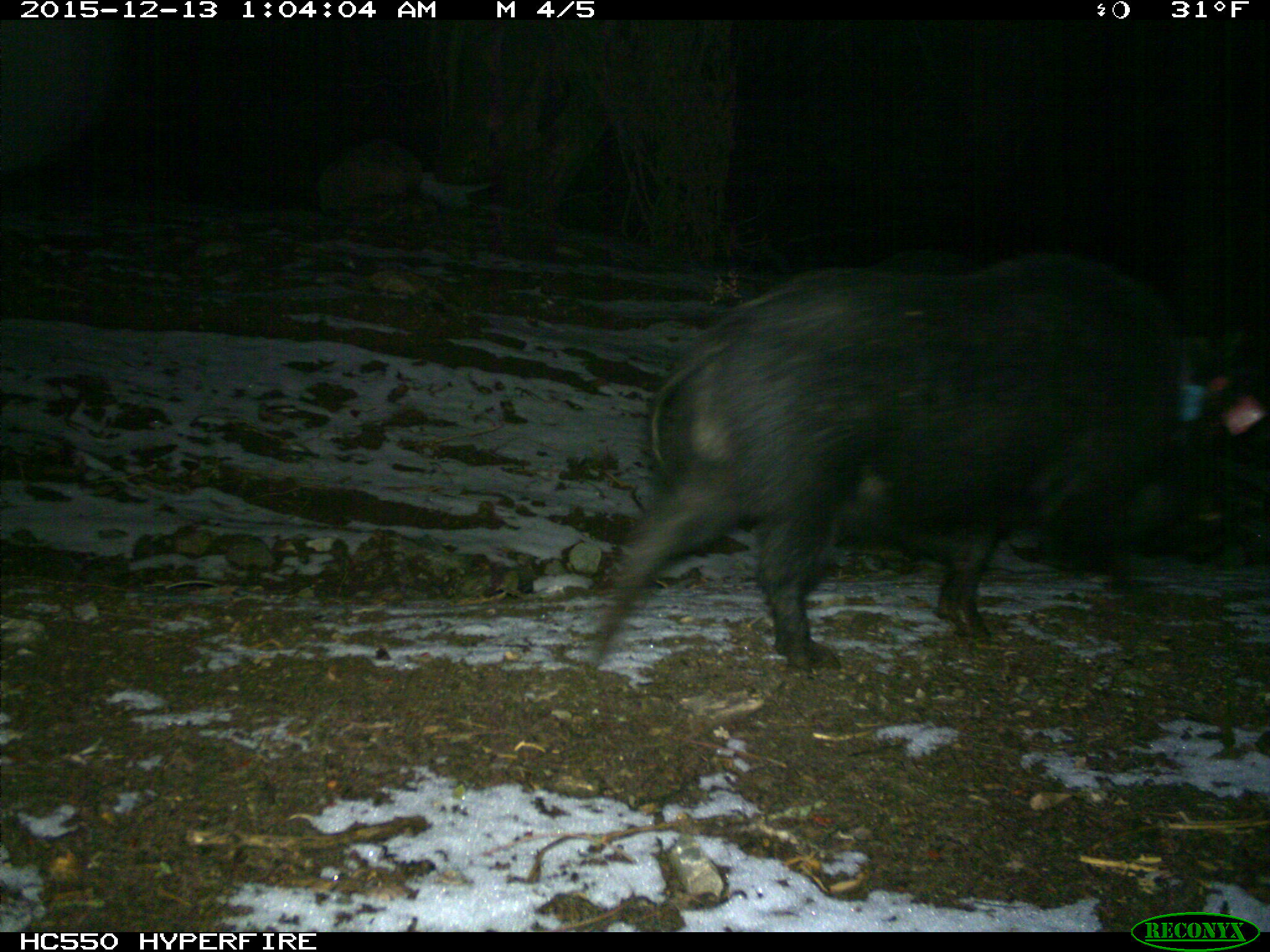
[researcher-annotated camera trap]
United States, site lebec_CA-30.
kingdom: Animalia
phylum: Chordata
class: Mammalia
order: Artiodactyla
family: Suidae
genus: Sus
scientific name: Sus scrofa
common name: wild boar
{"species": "Sus scrofa (wild boar)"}